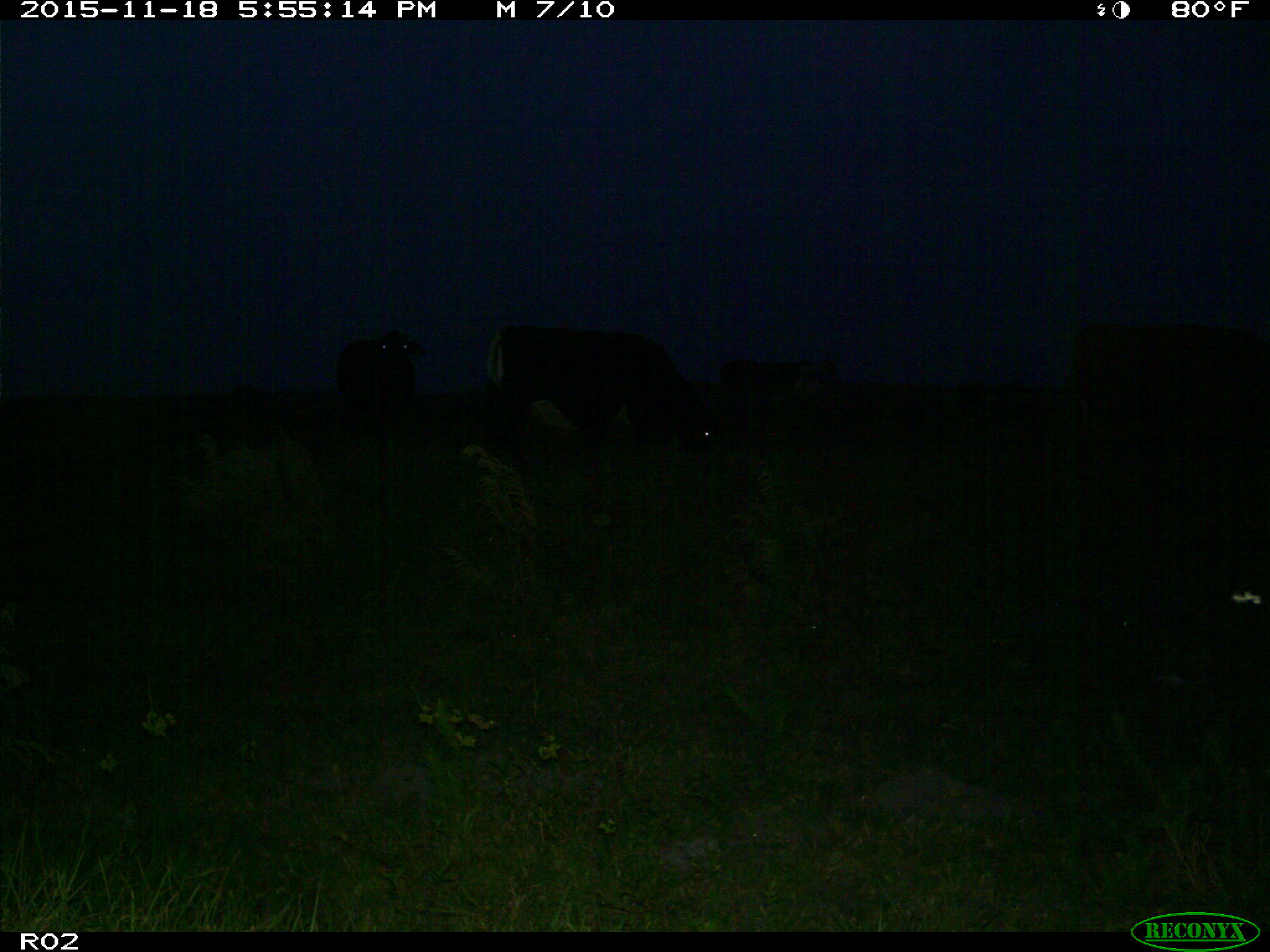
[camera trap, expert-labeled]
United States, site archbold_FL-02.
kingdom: Animalia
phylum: Chordata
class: Mammalia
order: Artiodactyla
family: Bovidae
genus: Bos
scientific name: Bos taurus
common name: domestic cow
Bos taurus (domestic cow).